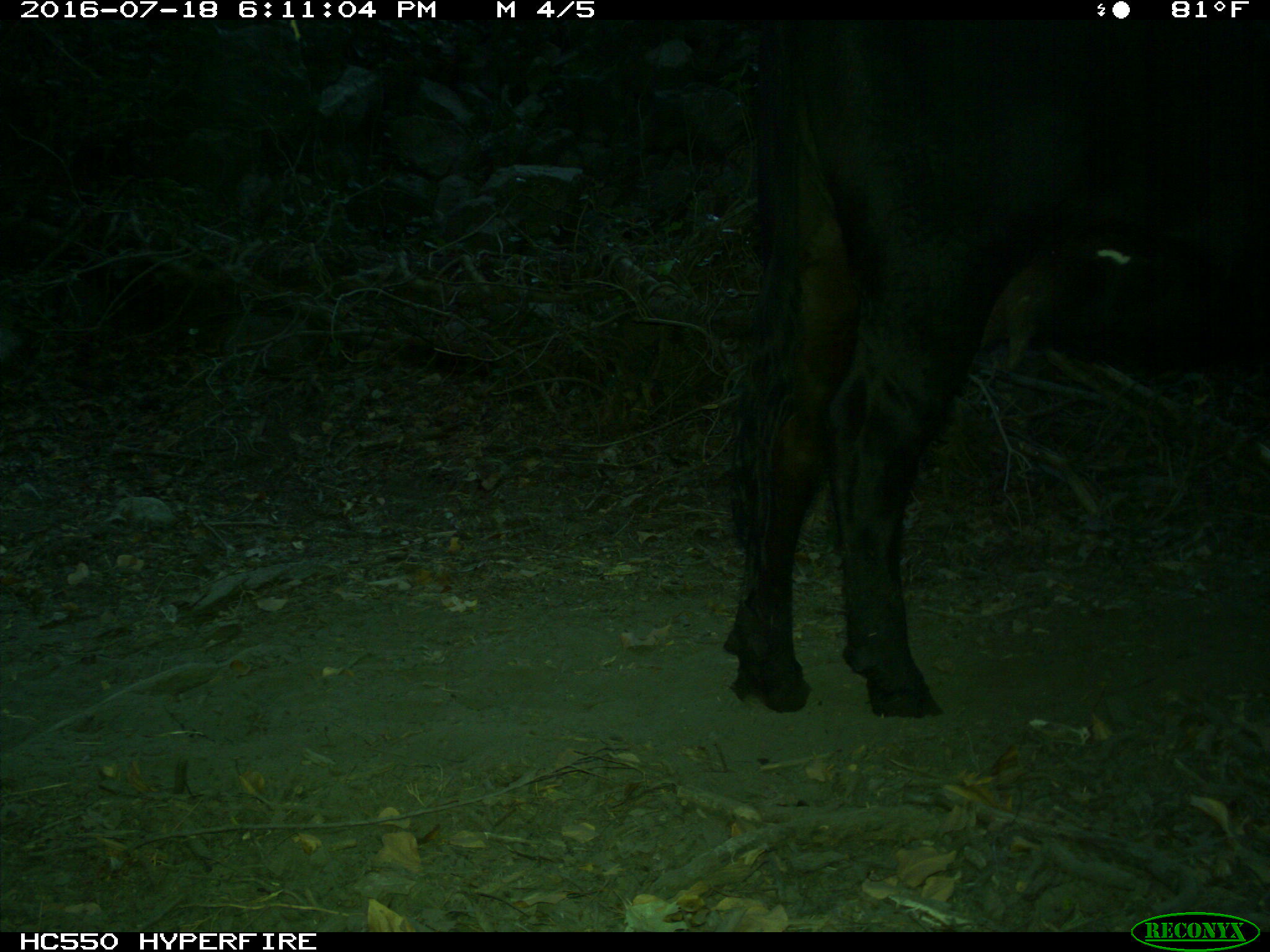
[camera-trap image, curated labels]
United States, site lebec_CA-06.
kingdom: Animalia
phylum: Chordata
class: Mammalia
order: Artiodactyla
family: Bovidae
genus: Bos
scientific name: Bos taurus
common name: domestic cow